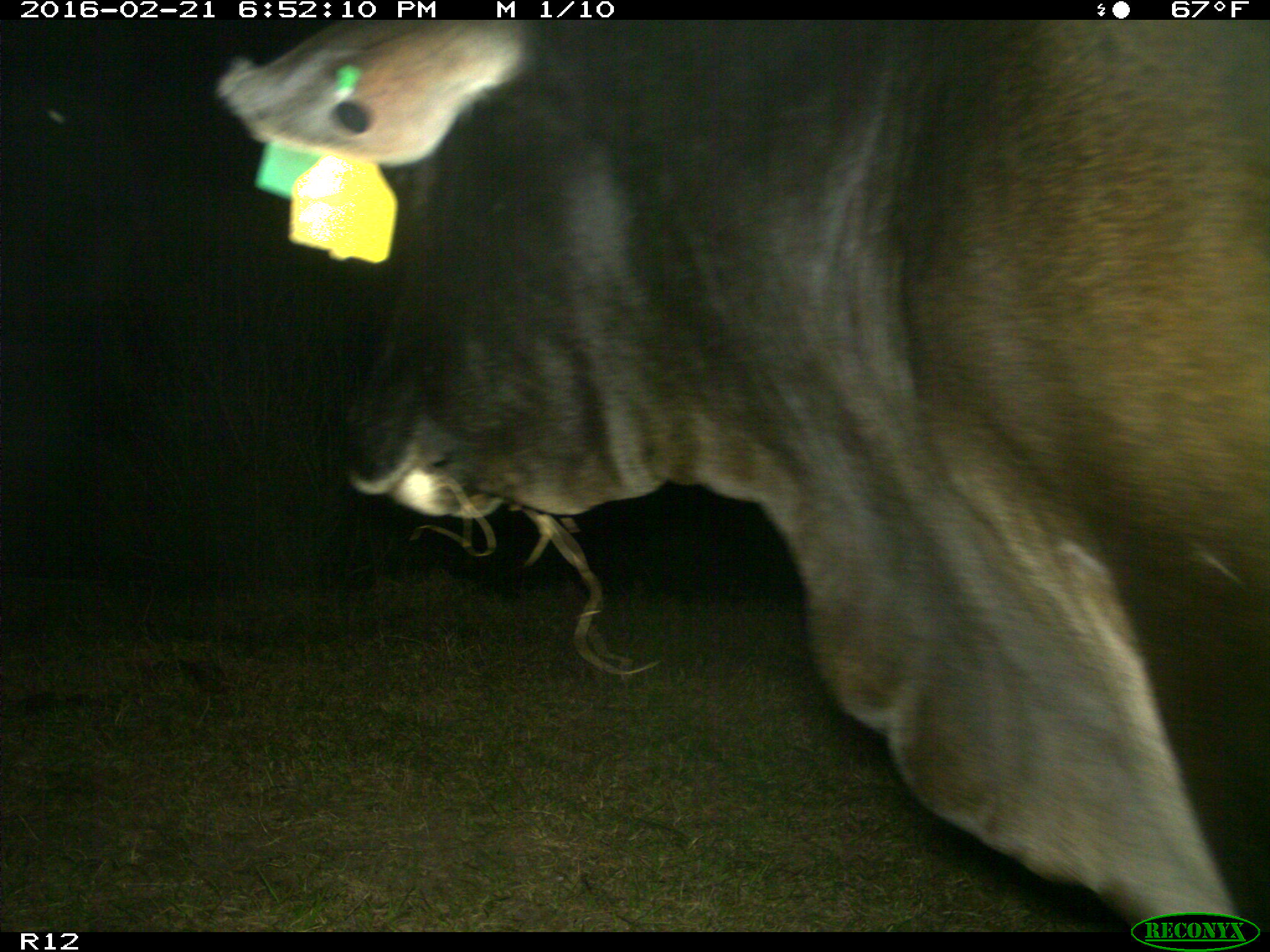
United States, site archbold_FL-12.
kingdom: Animalia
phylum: Chordata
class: Mammalia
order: Artiodactyla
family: Bovidae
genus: Bos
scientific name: Bos taurus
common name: domestic cow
Bos taurus (domestic cow).